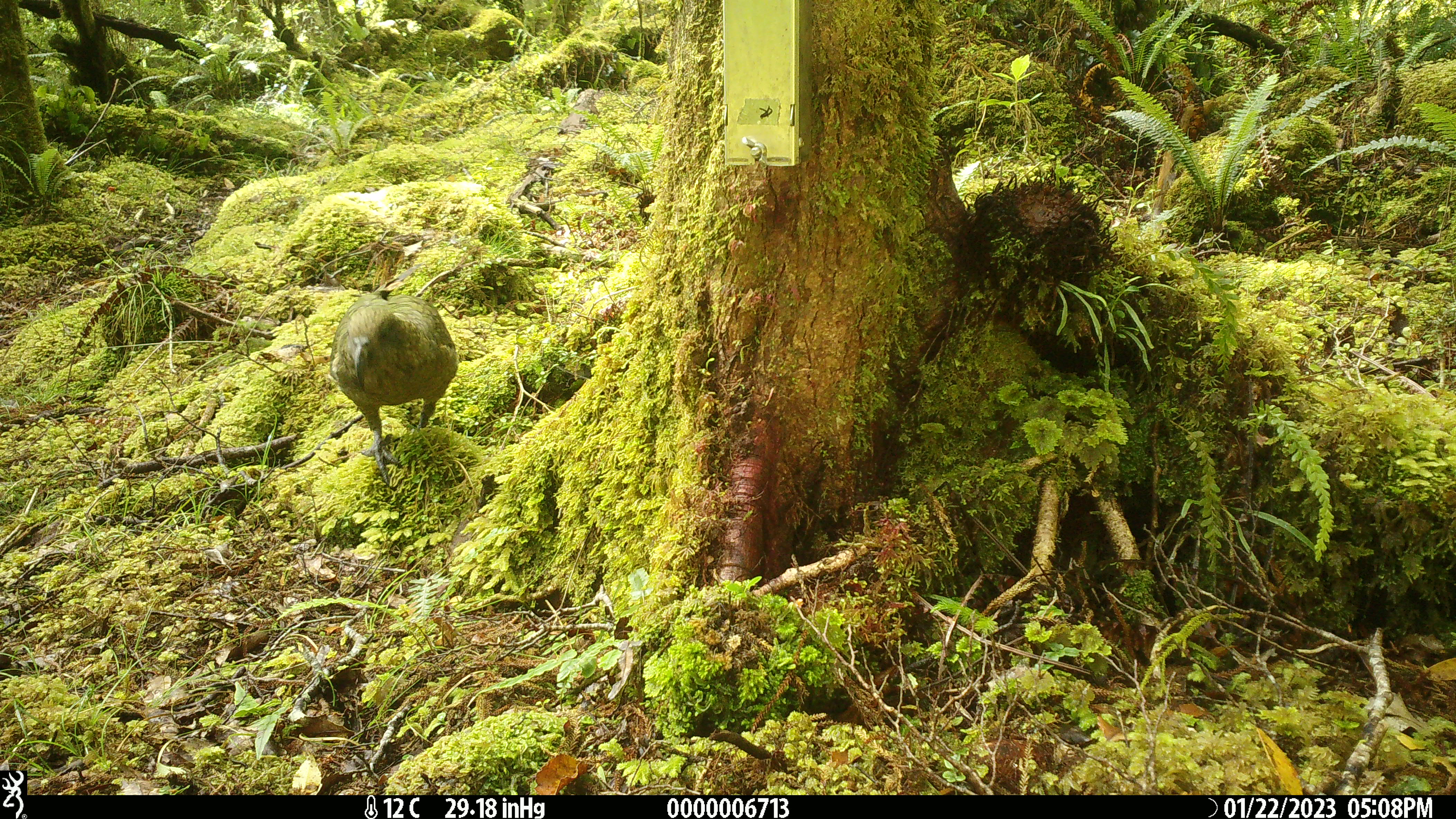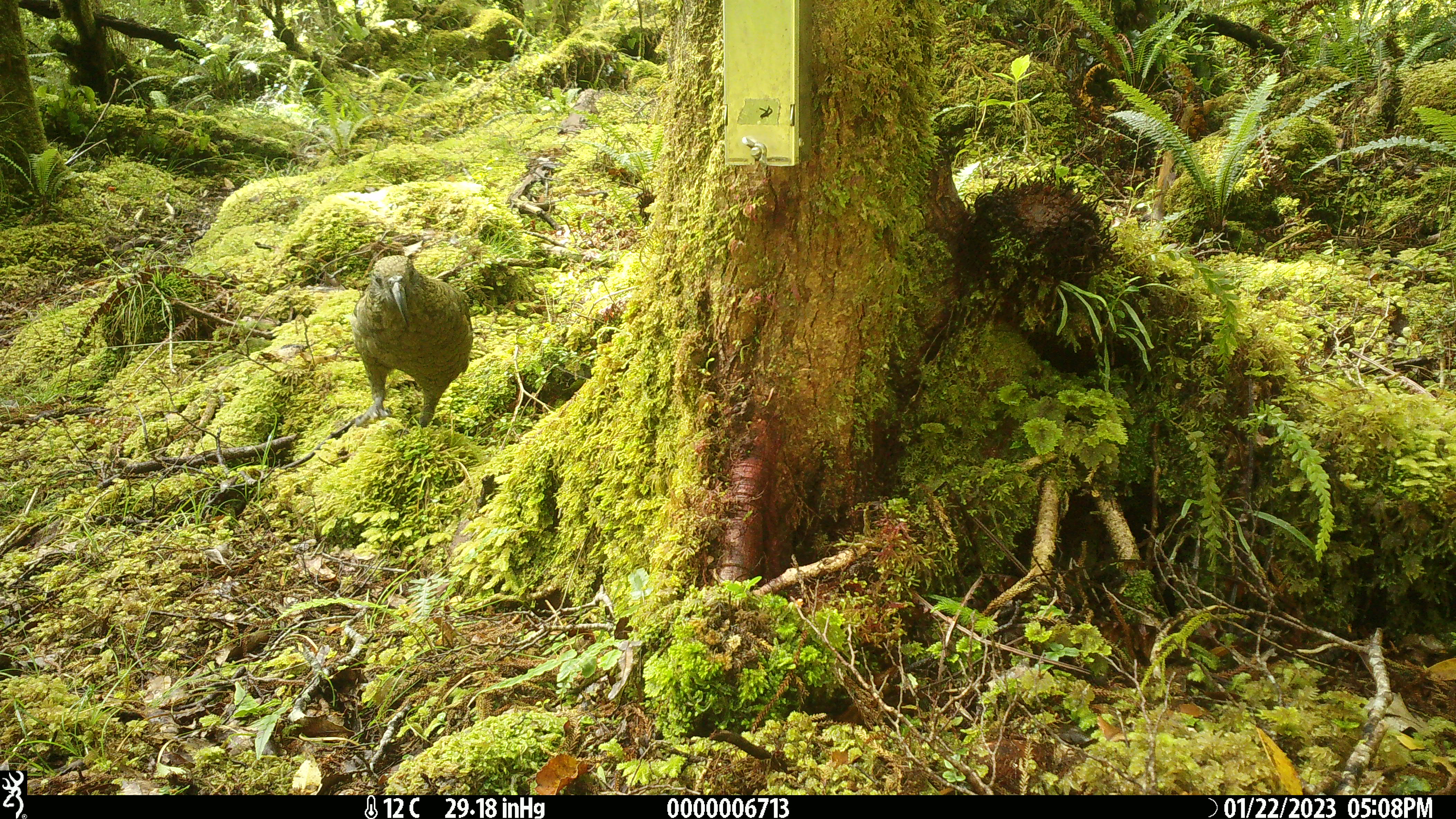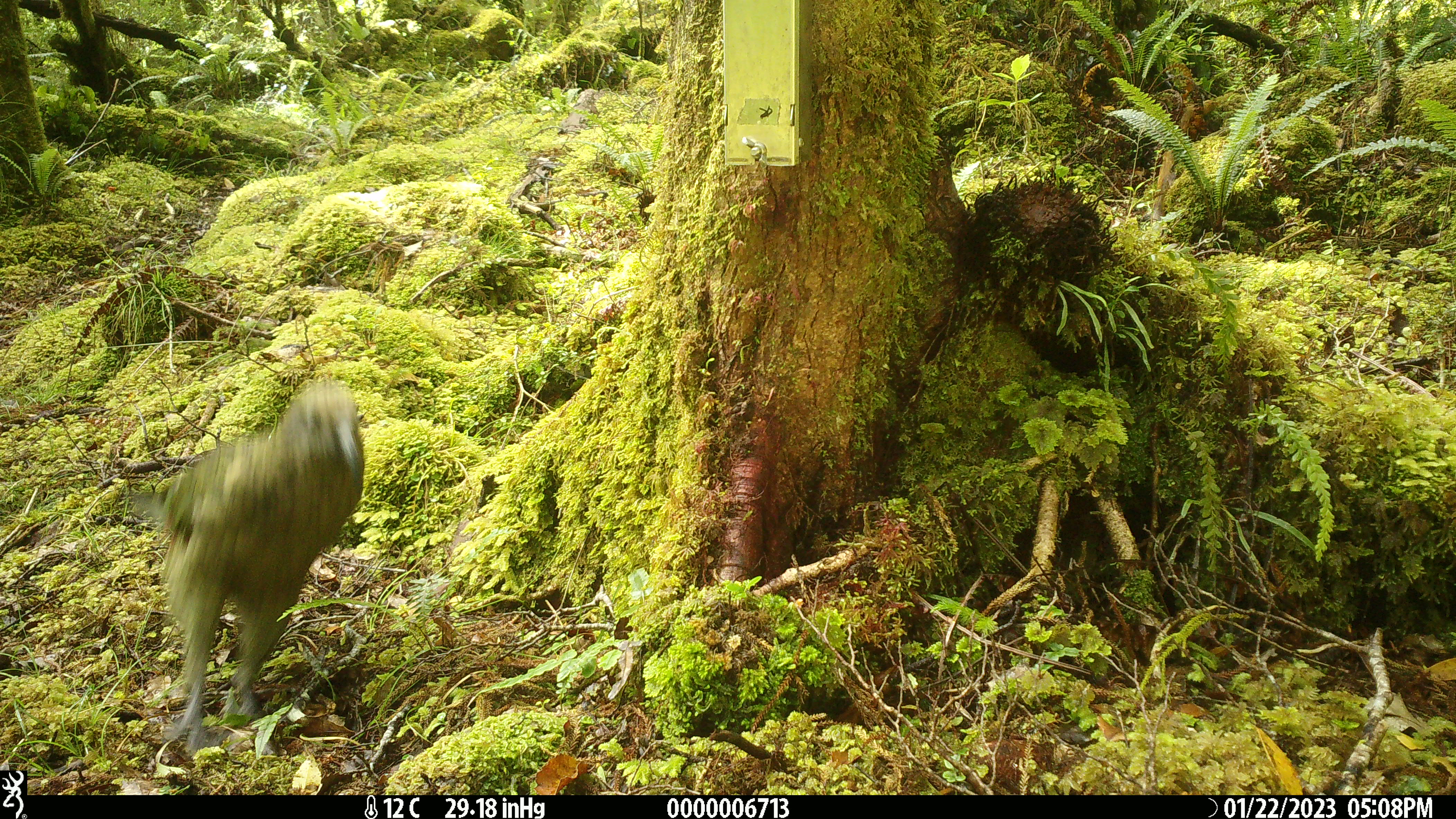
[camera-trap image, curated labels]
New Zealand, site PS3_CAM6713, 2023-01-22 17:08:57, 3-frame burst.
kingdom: Animalia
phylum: Chordata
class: Aves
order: Psittaciformes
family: Strigopidae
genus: Nestor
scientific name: Nestor notabilis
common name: kea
Kea (Nestor notabilis).